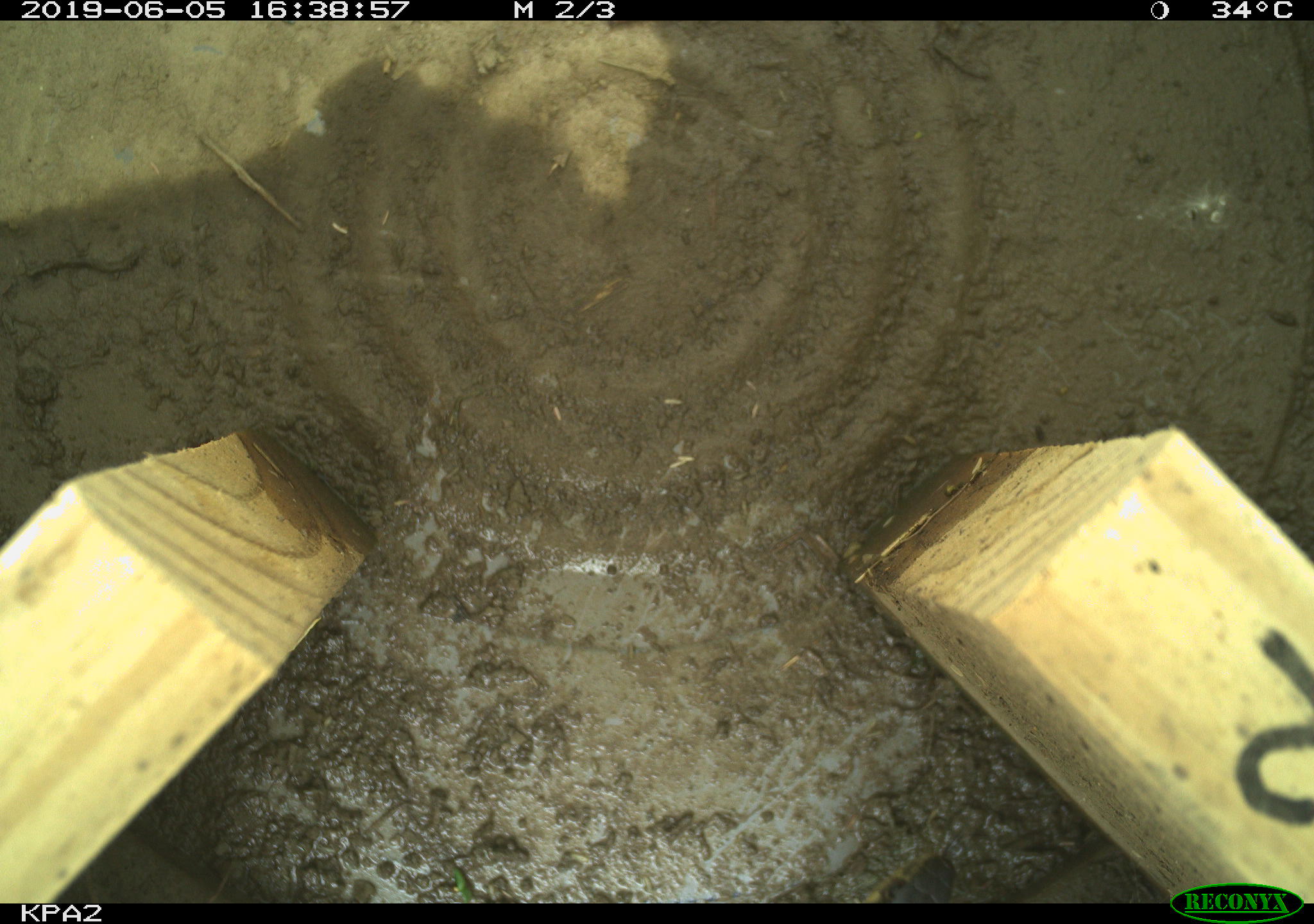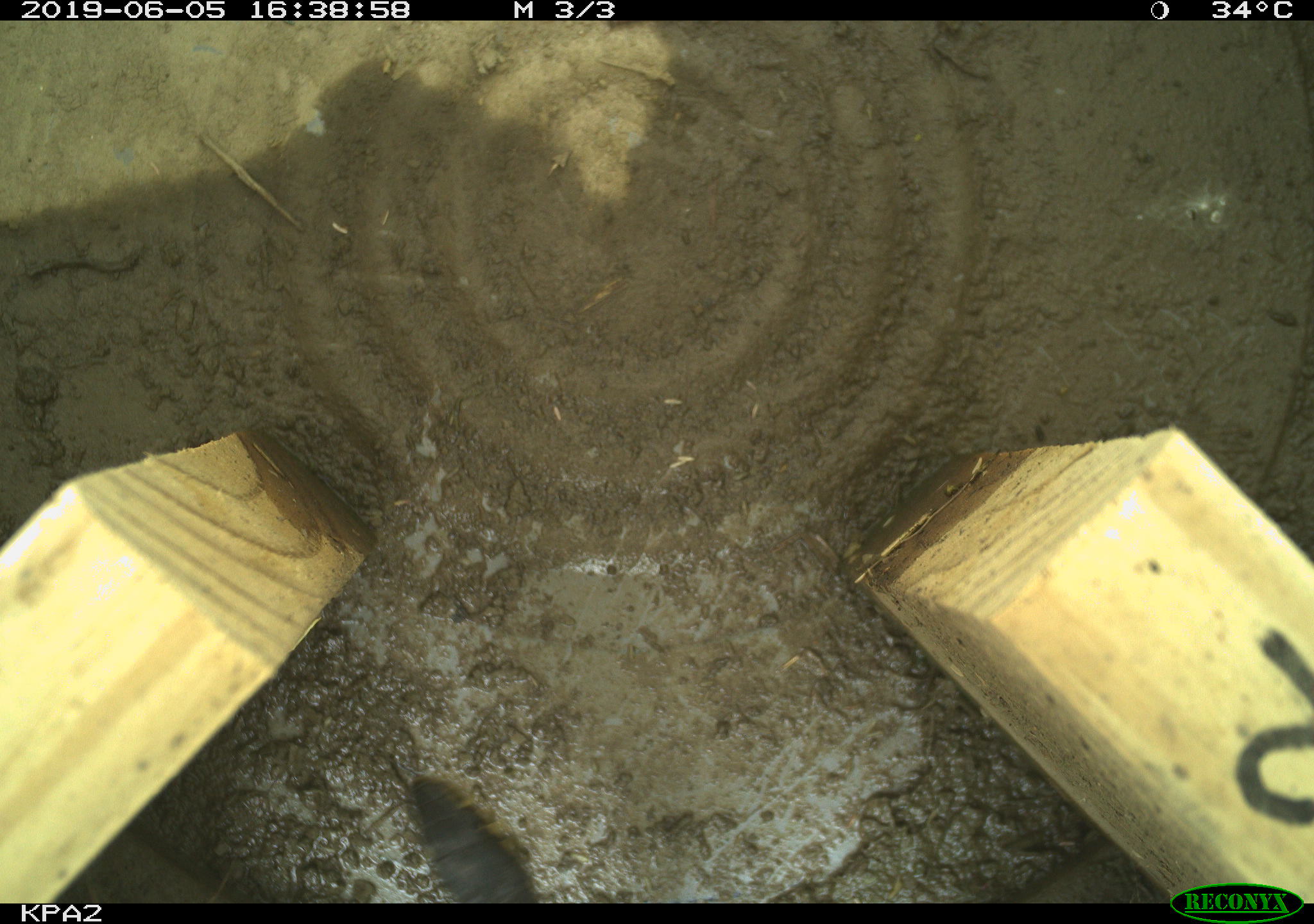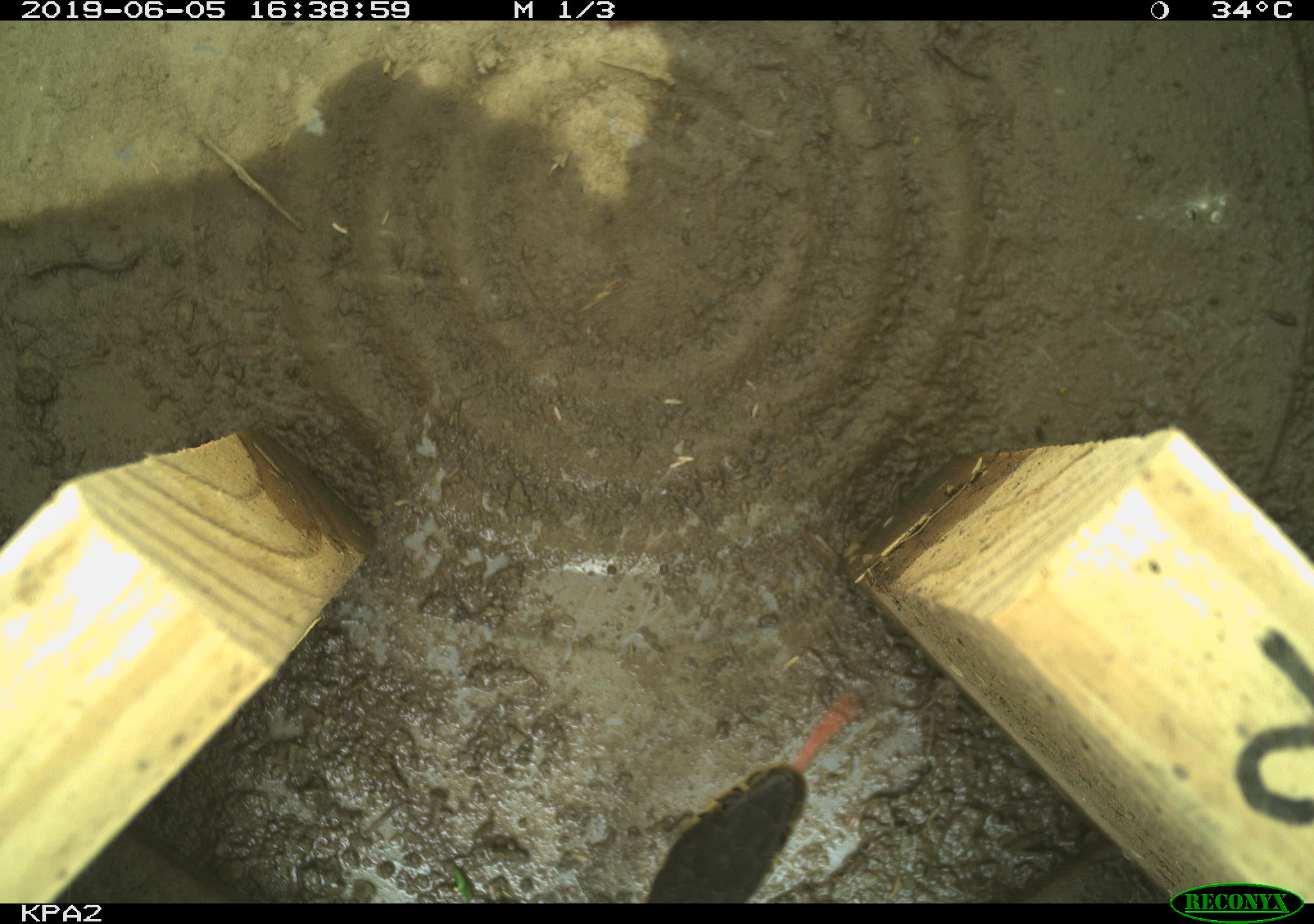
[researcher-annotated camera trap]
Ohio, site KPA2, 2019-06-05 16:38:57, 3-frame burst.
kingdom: Animalia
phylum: Chordata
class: Reptilia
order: Squamata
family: Colubridae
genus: Thamnophis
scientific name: Thamnophis sirtalis sirtalis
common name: eastern gartersnake